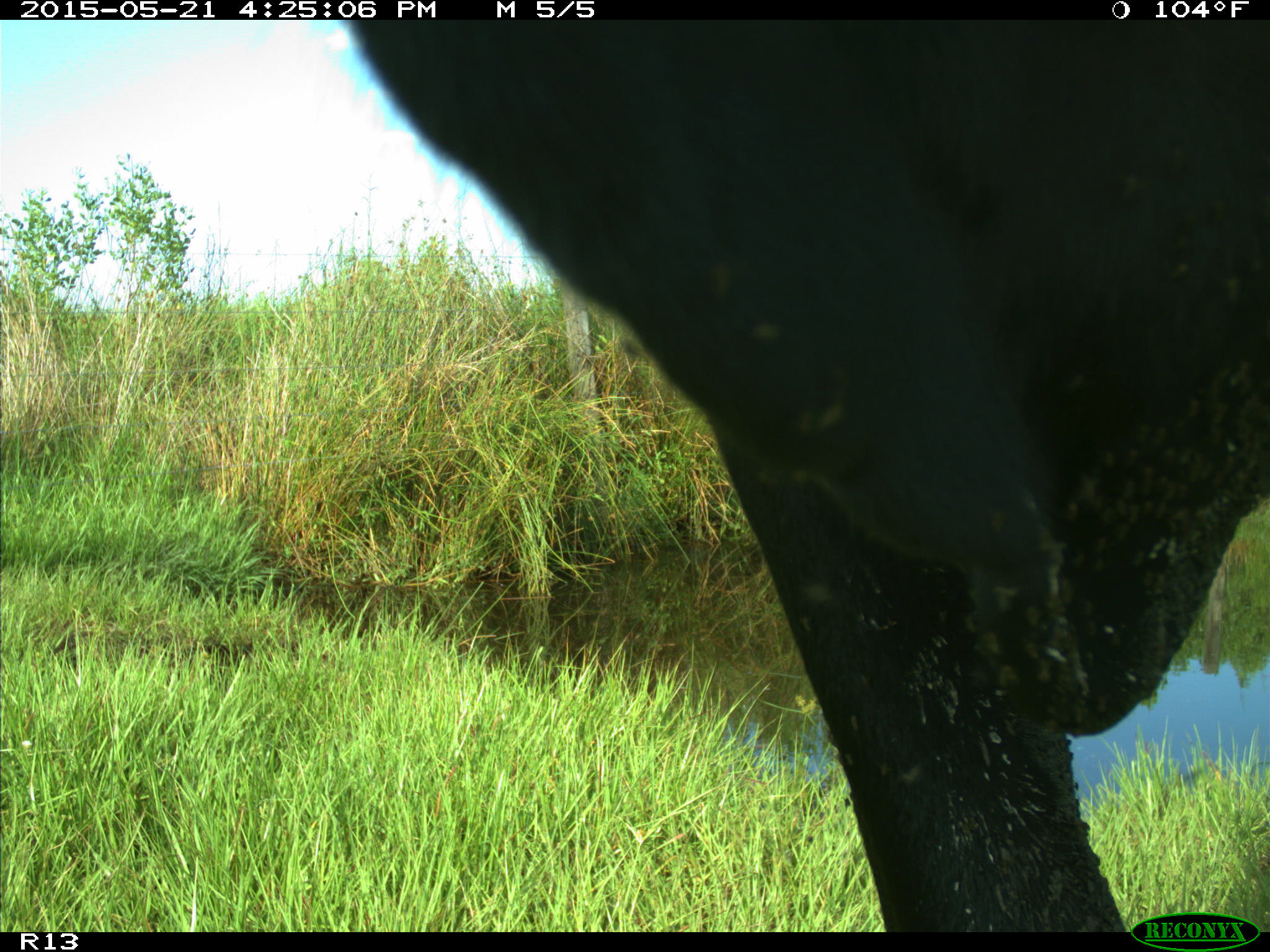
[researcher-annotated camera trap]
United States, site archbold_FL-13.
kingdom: Animalia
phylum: Chordata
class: Mammalia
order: Artiodactyla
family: Bovidae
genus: Bos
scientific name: Bos taurus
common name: domestic cow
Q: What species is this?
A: Bos taurus (domestic cow).